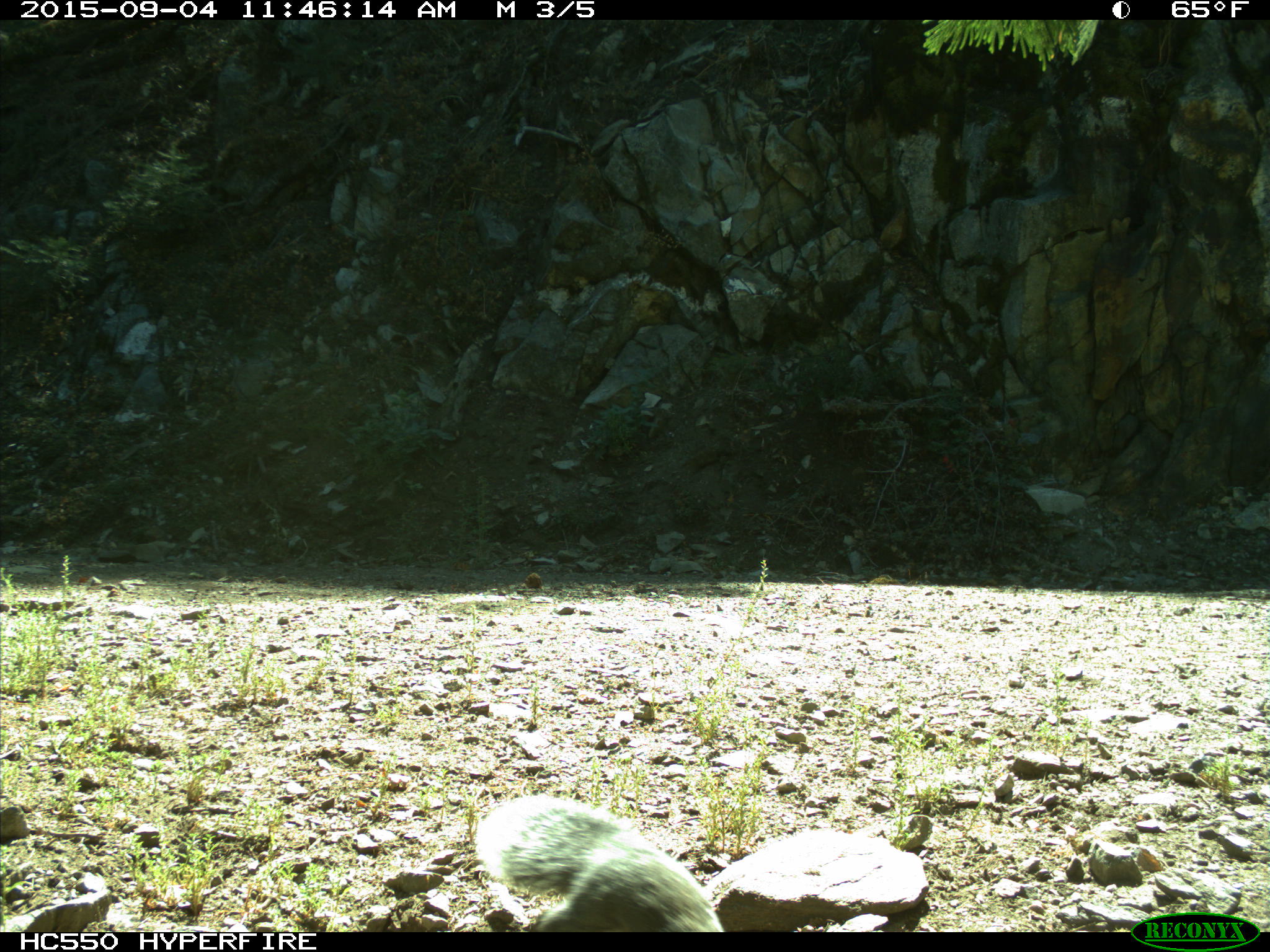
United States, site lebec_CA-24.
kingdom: Animalia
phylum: Chordata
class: Mammalia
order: Rodentia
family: Sciuridae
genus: Sciurus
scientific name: Sciurus carolinensis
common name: eastern gray squirrel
Sciurus carolinensis (eastern gray squirrel).